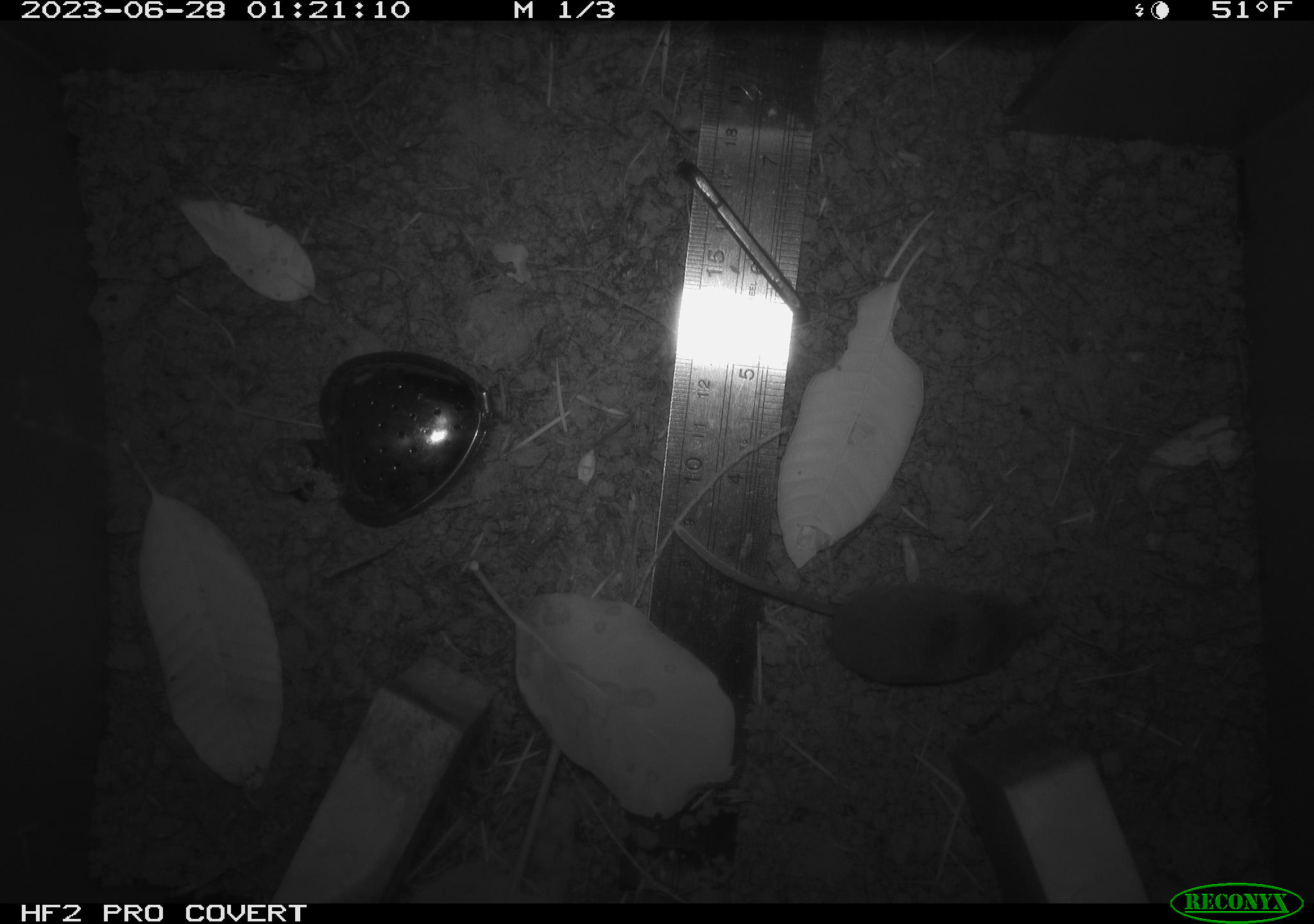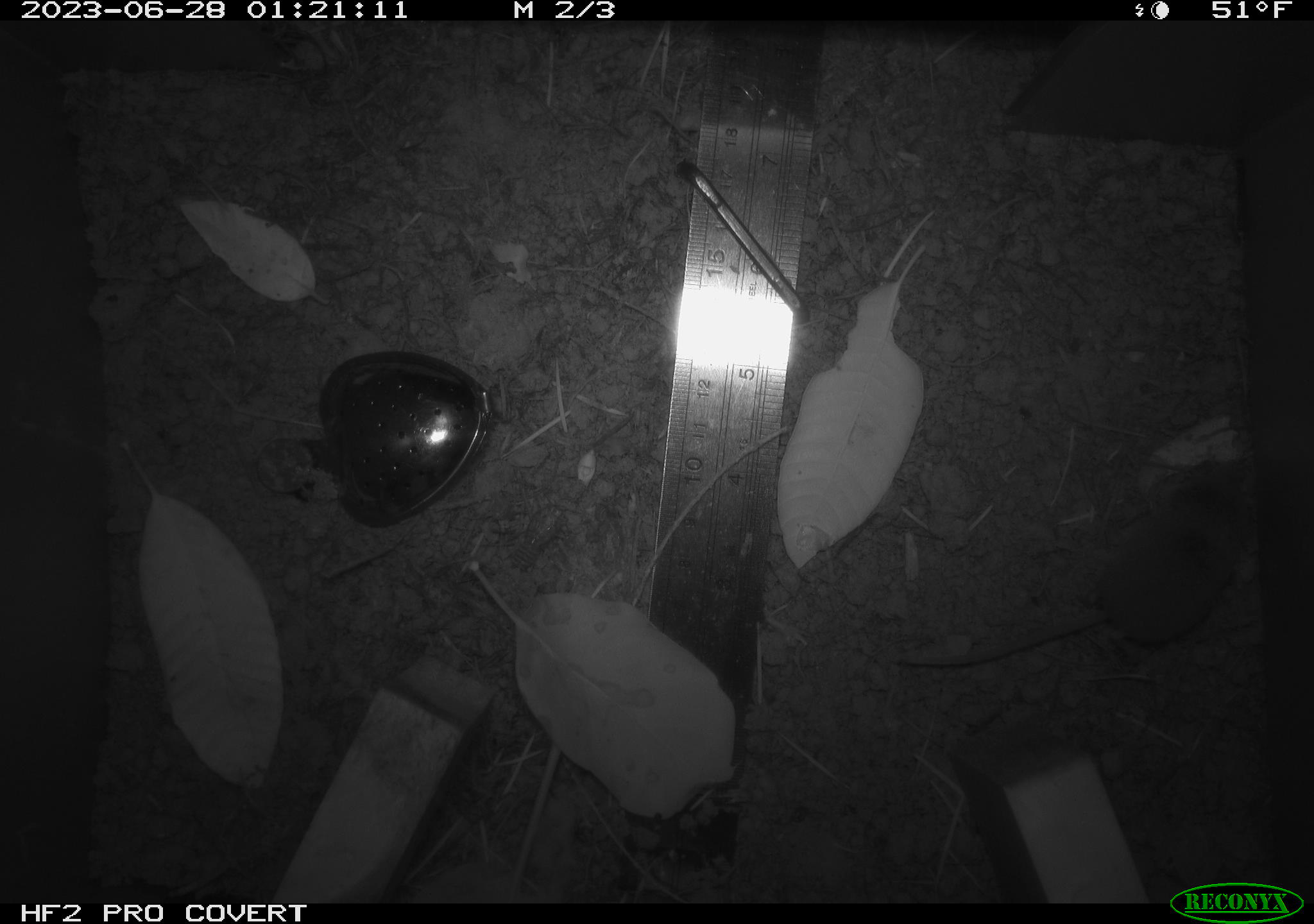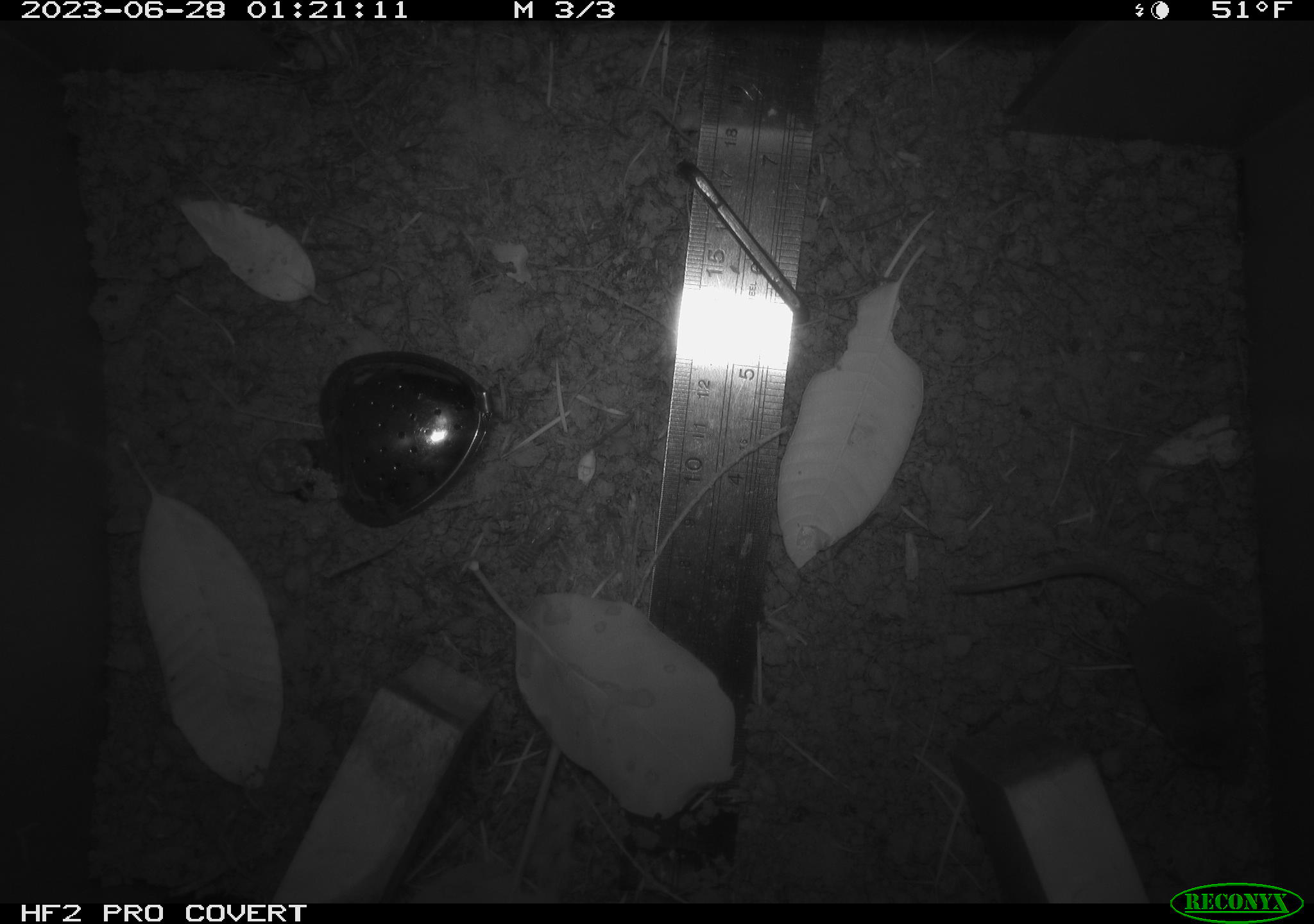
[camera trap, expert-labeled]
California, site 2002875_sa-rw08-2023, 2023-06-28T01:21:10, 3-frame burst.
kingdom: Animalia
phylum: Chordata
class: Mammalia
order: Eulipotyphla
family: Soricidae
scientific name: Soricidae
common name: shrews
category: soricidae family